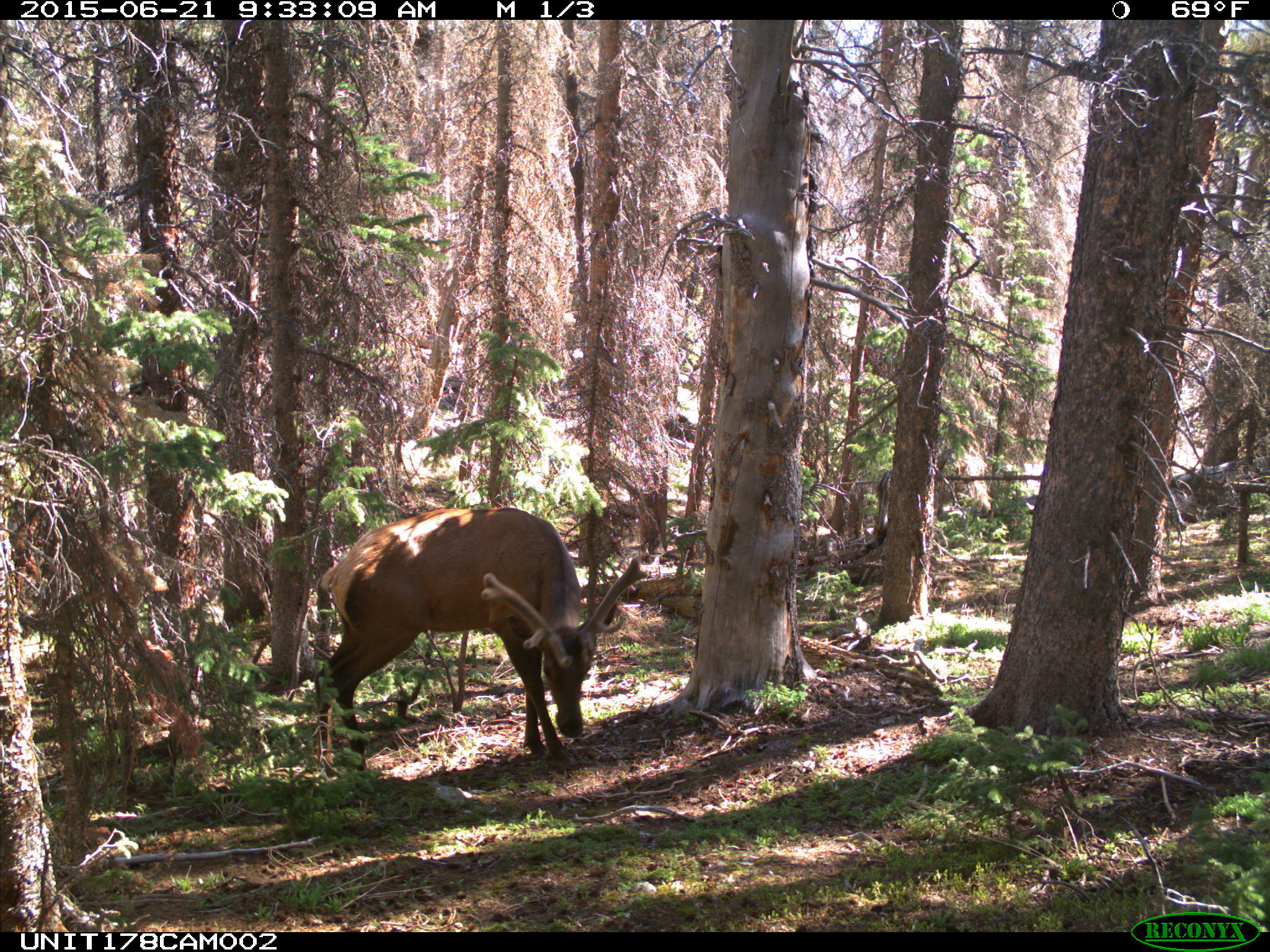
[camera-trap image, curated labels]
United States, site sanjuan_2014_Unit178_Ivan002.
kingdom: Animalia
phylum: Chordata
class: Mammalia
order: Artiodactyla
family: Cervidae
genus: Cervus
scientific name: Cervus elaphus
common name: red deer